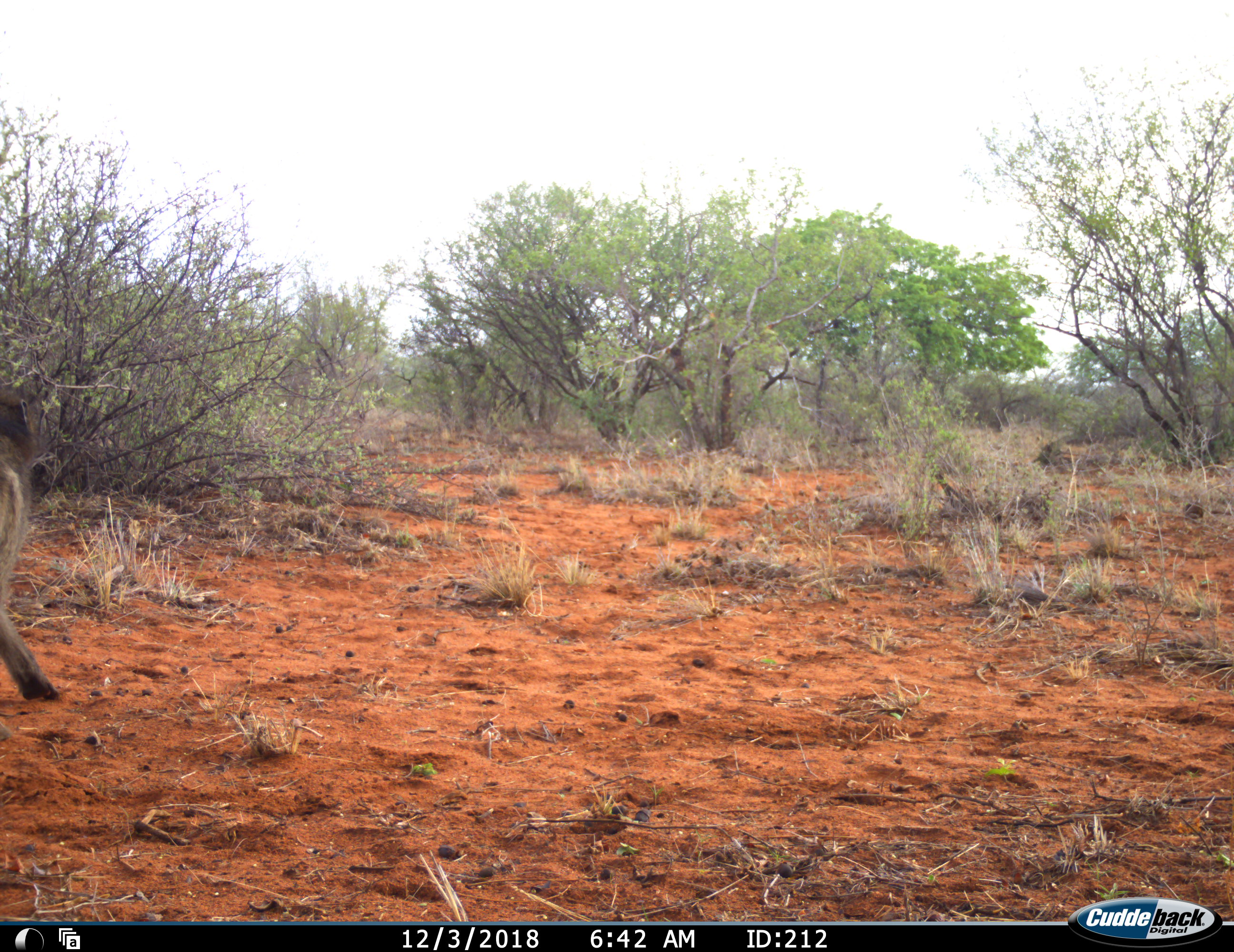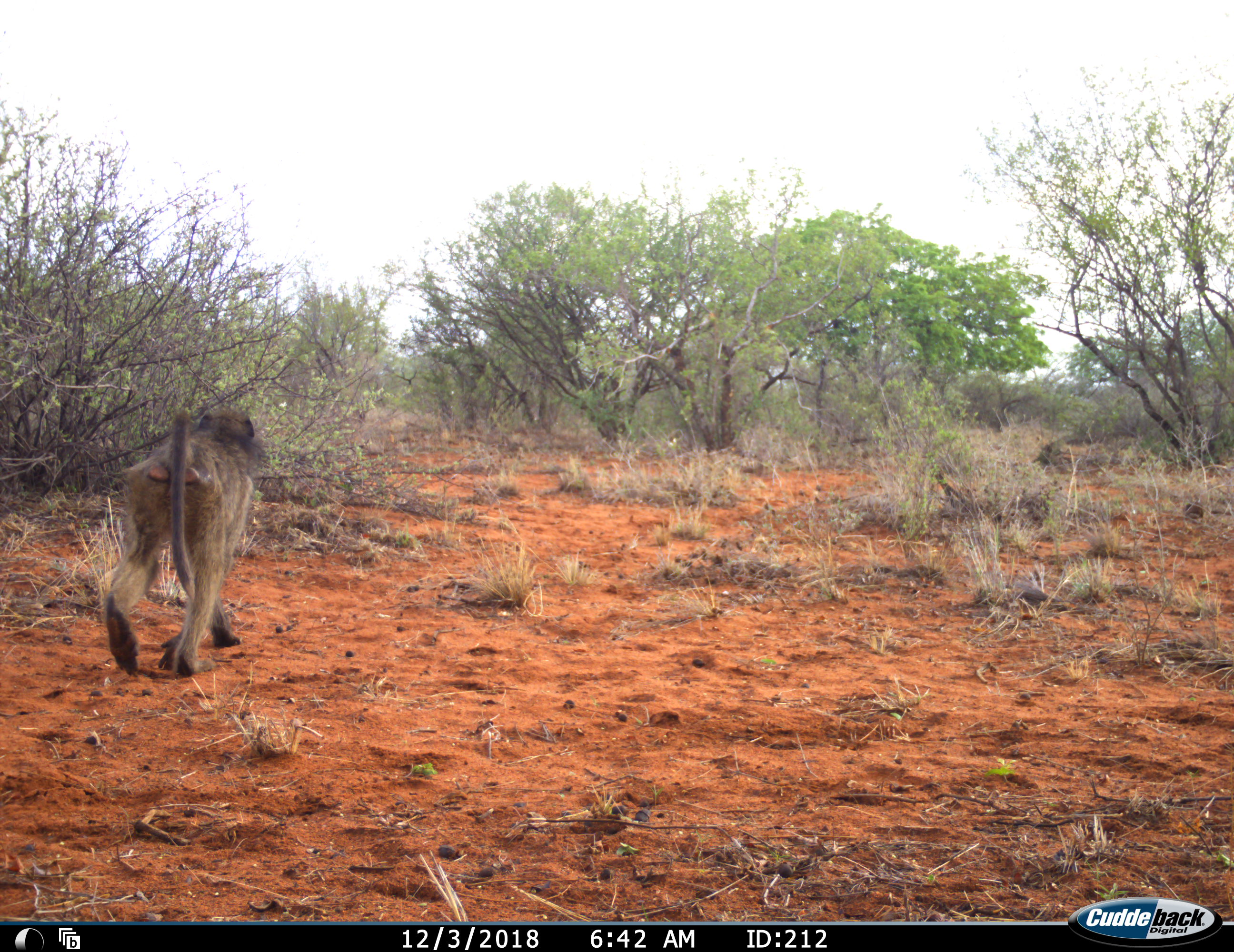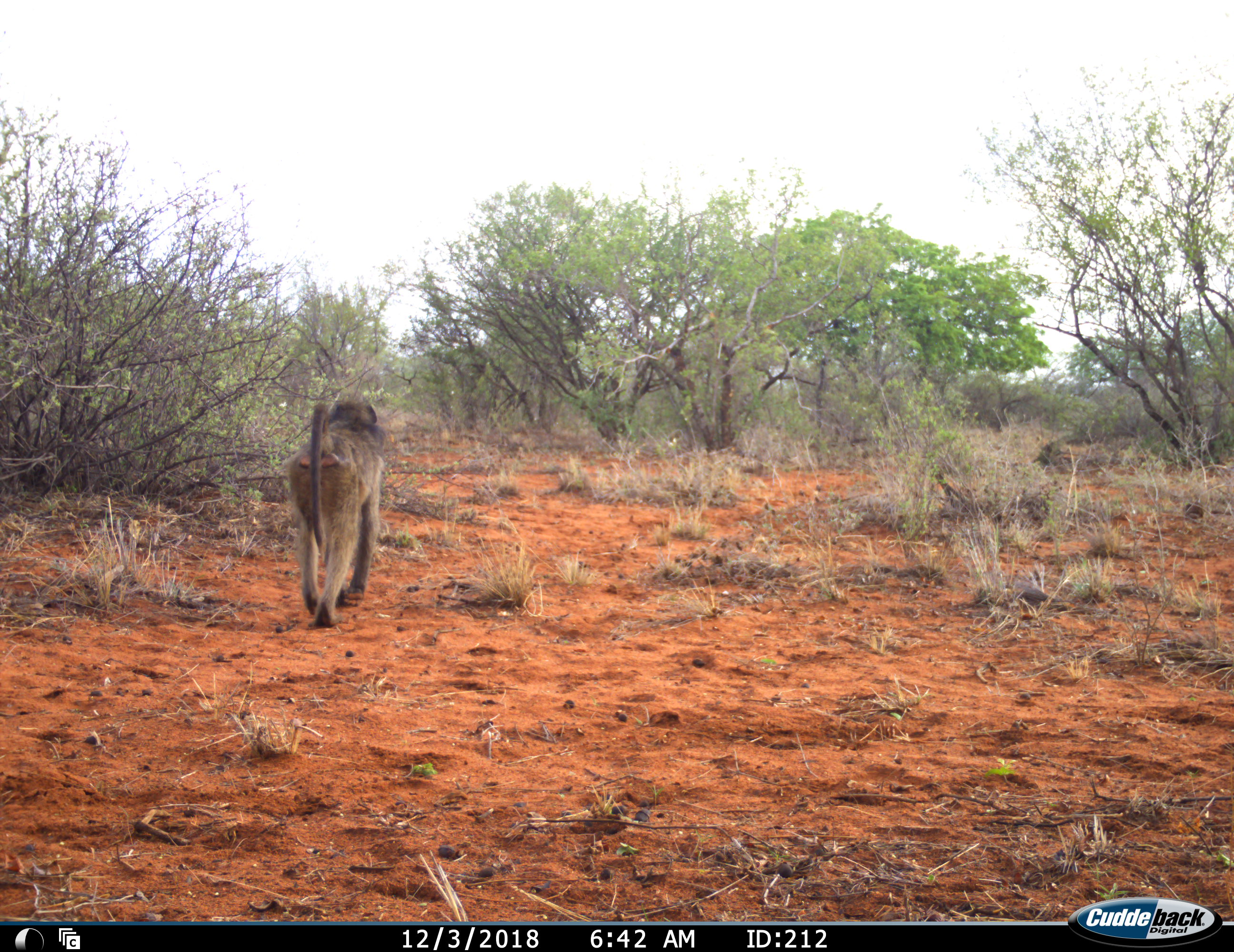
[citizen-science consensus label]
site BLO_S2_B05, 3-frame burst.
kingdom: Animalia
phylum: Chordata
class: Mammalia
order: Primates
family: Cercopithecidae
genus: Papio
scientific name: Papio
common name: baboon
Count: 1.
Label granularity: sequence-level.